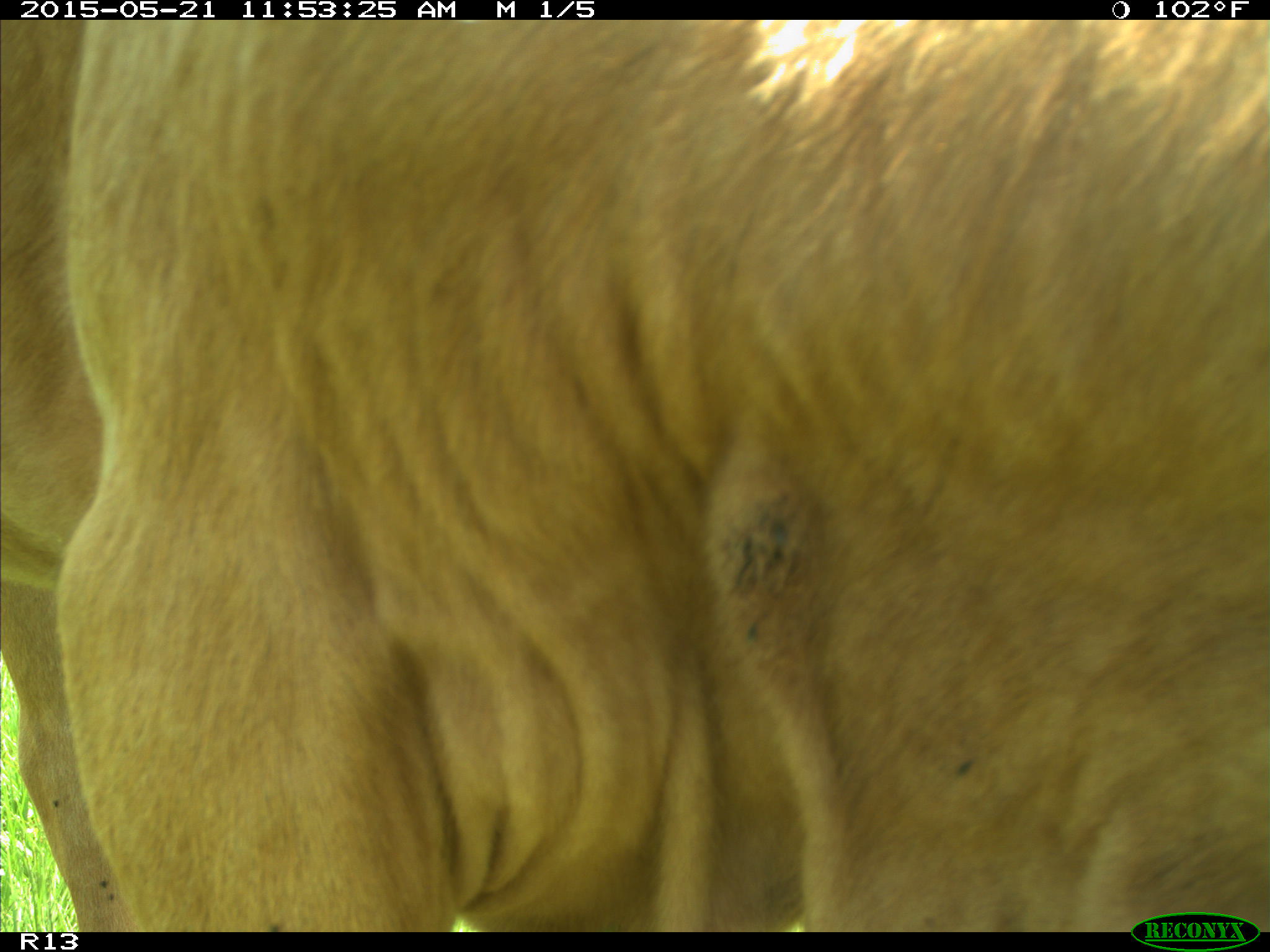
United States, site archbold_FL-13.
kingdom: Animalia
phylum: Chordata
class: Mammalia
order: Artiodactyla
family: Bovidae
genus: Bos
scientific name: Bos taurus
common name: domestic cow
Bos taurus (domestic cow).